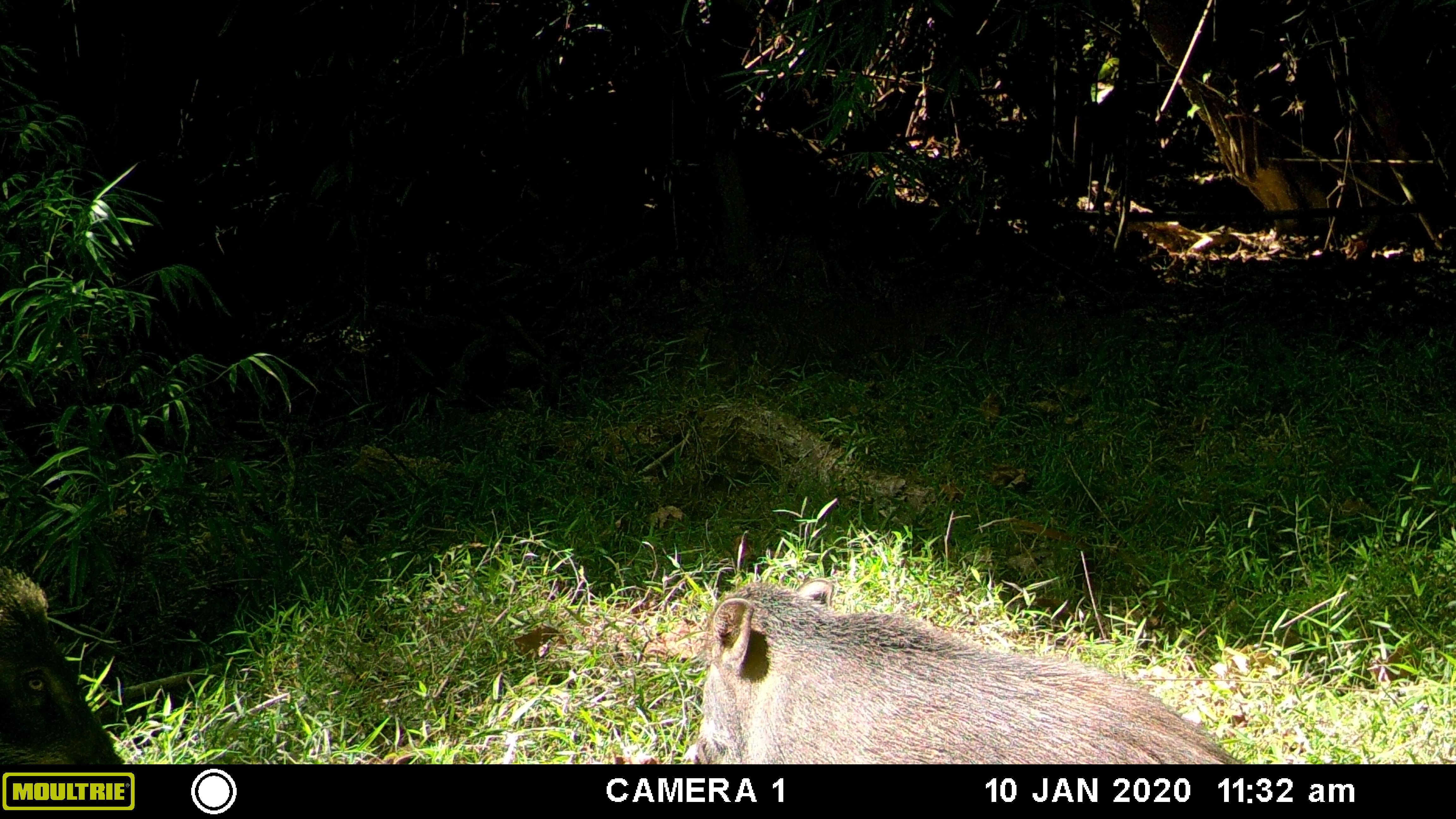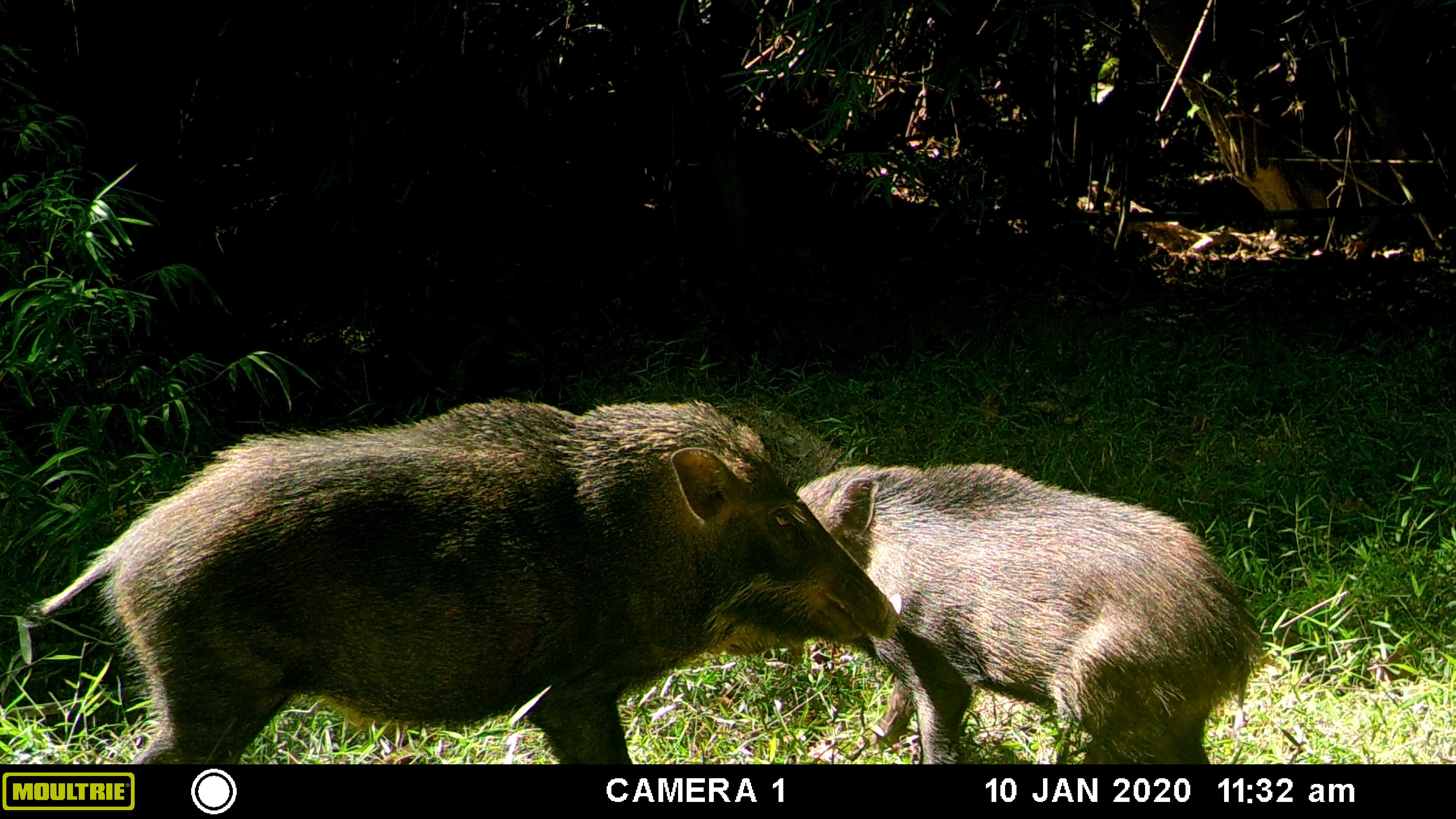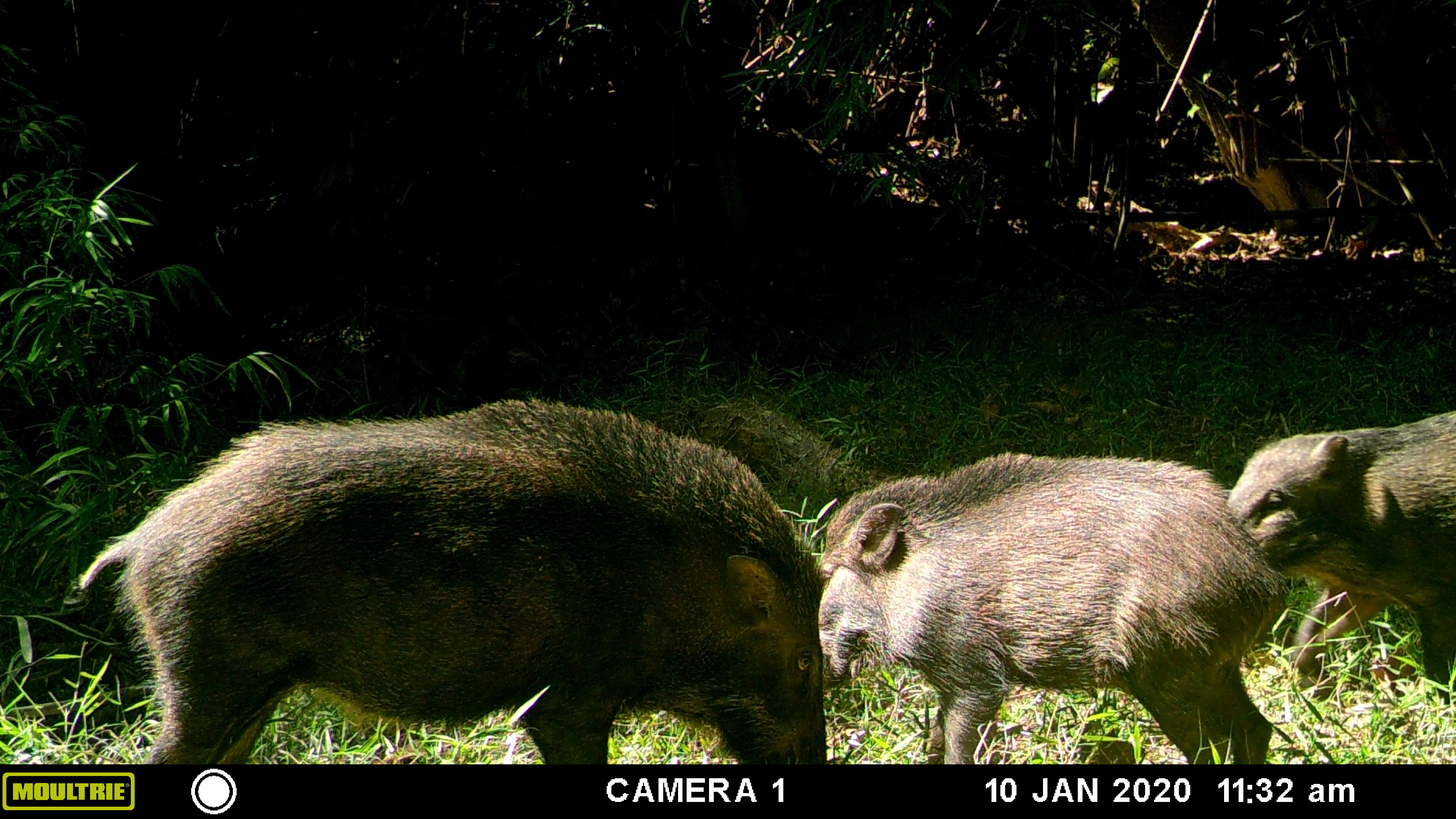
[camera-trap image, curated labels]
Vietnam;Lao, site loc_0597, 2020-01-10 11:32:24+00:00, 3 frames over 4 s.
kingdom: Animalia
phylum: Chordata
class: Mammalia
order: Artiodactyla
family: Suidae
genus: Sus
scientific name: Sus scrofa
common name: eurasian wild pig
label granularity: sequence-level